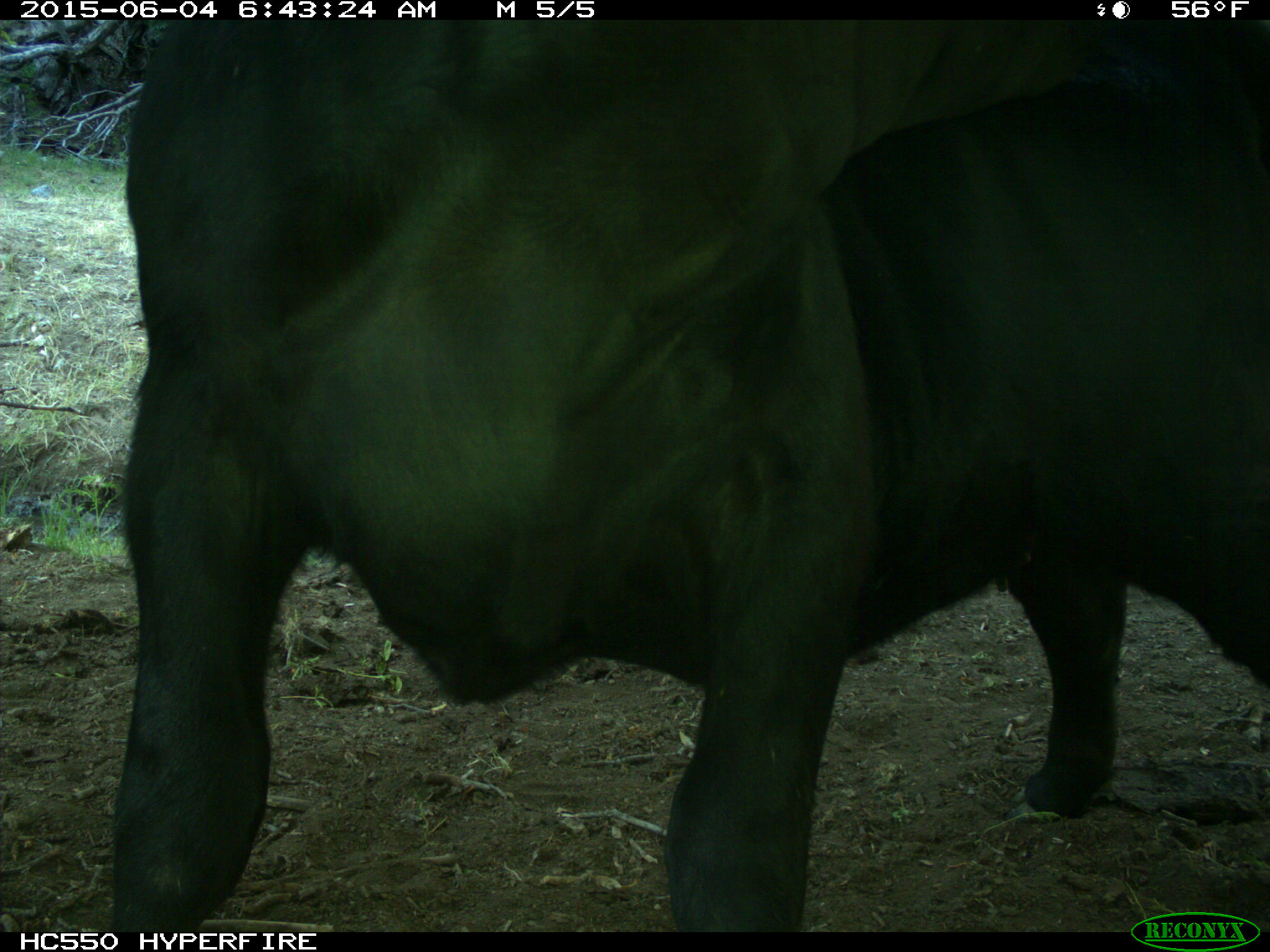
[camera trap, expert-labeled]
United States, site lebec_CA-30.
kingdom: Animalia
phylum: Chordata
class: Mammalia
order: Artiodactyla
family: Bovidae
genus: Bos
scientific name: Bos taurus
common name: domestic cow